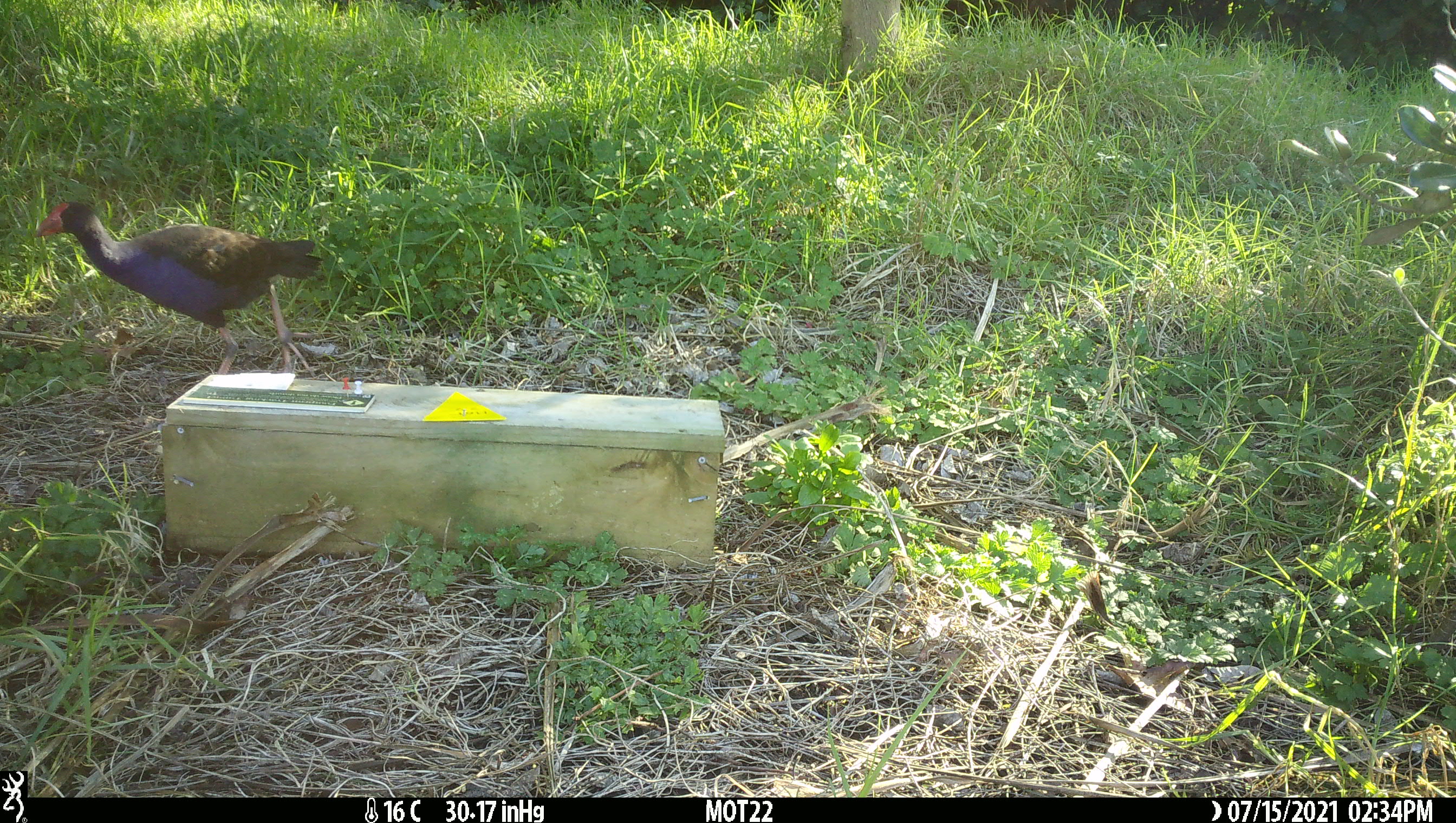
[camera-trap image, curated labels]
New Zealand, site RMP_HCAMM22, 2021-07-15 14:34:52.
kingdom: Animalia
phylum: Chordata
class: Aves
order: Gruiformes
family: Rallidae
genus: Porphyrio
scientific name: Porphyrio melanotus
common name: australasian swamphen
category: pukeko